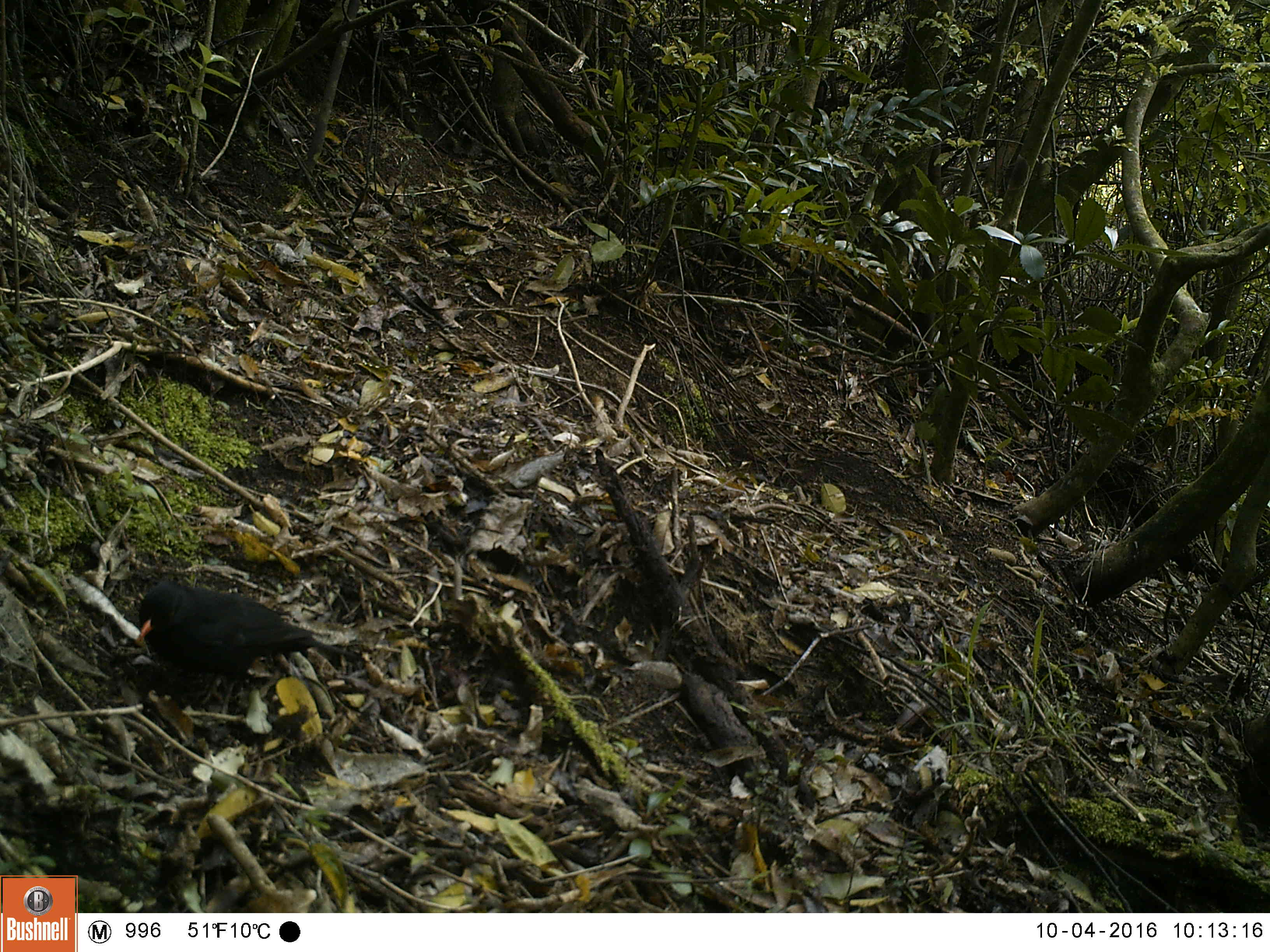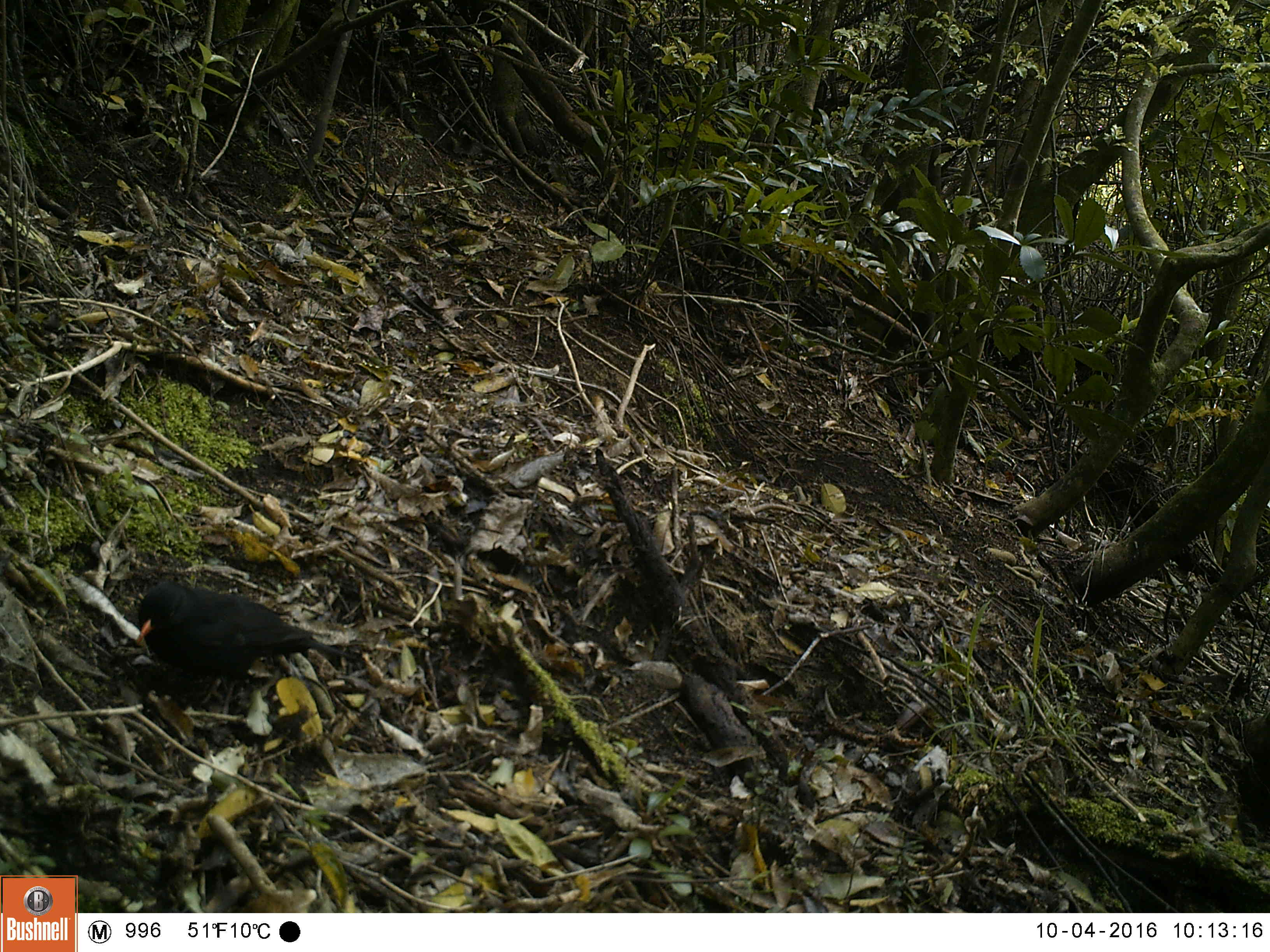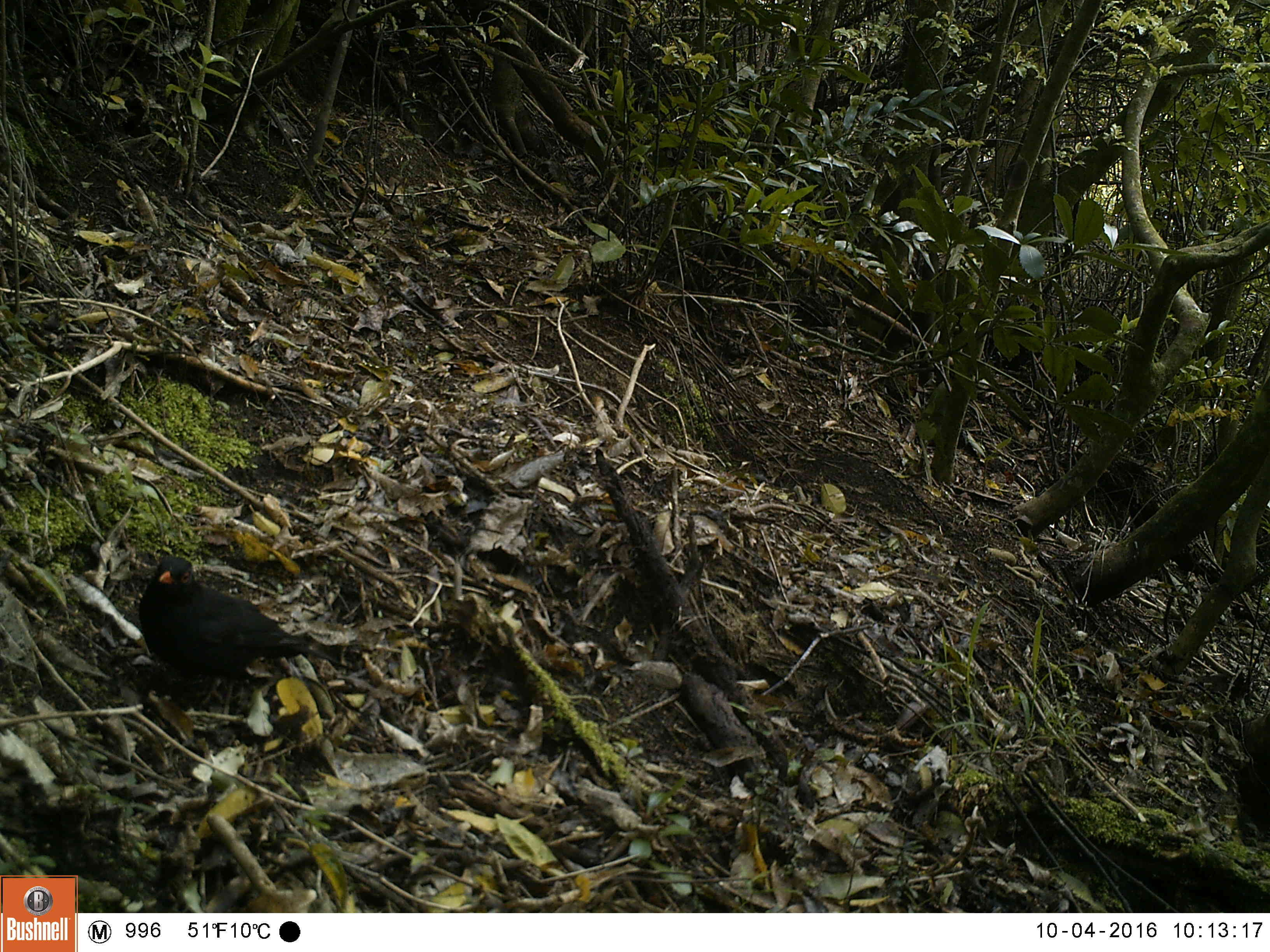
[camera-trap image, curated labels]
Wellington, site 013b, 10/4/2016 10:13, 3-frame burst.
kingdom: Animalia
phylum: Chordata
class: Aves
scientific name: Aves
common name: bird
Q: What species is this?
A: Bird (Aves).